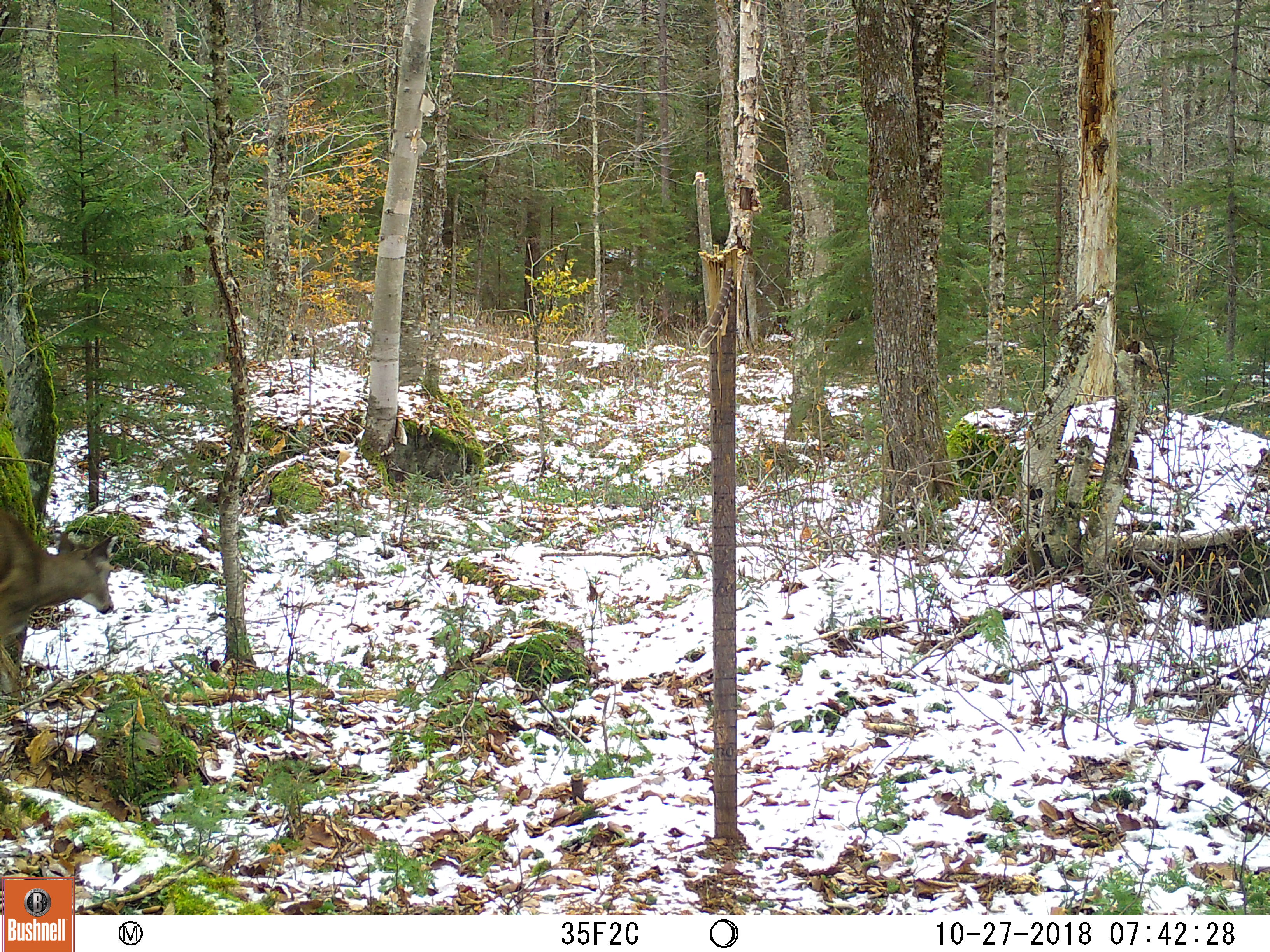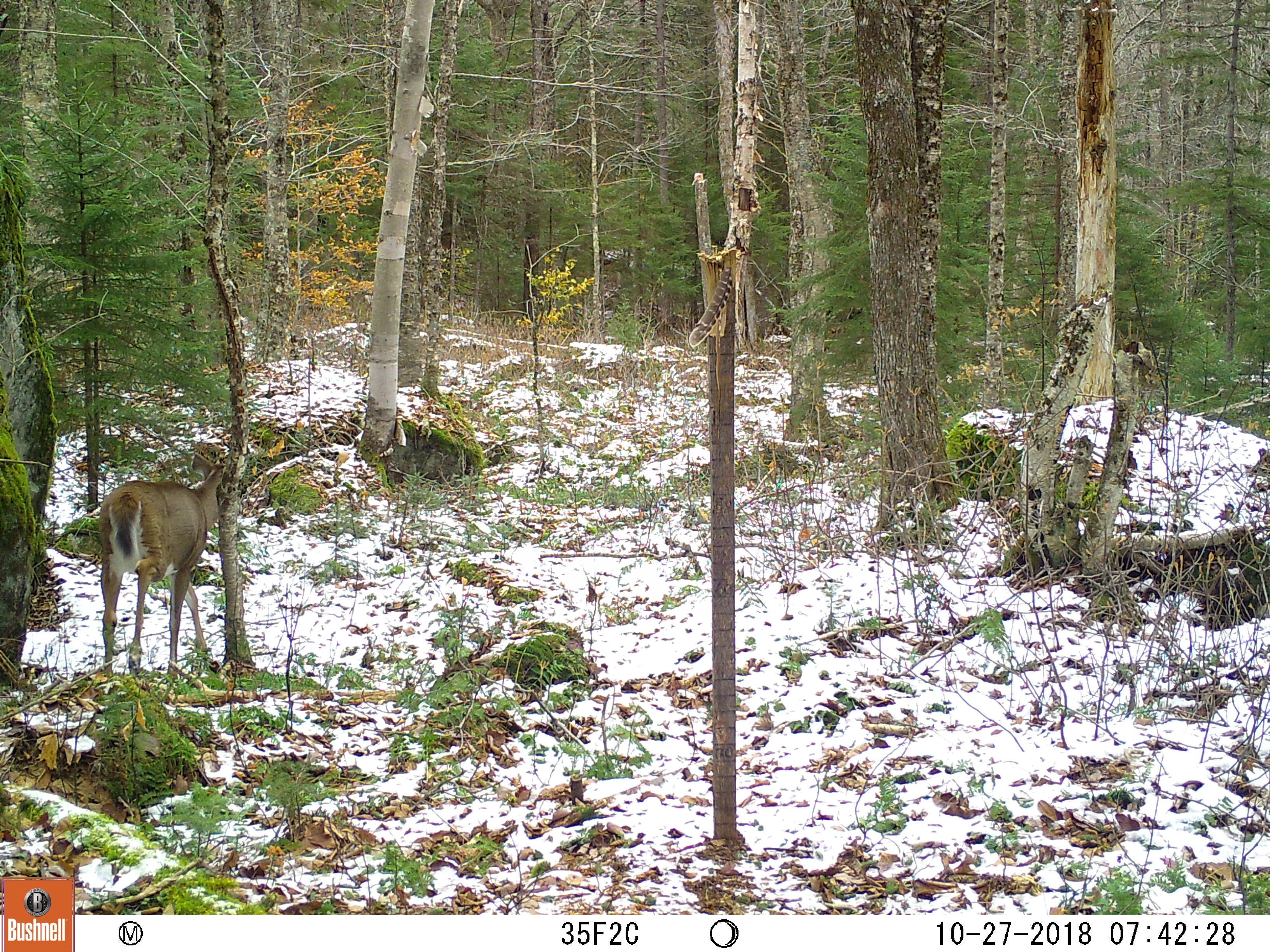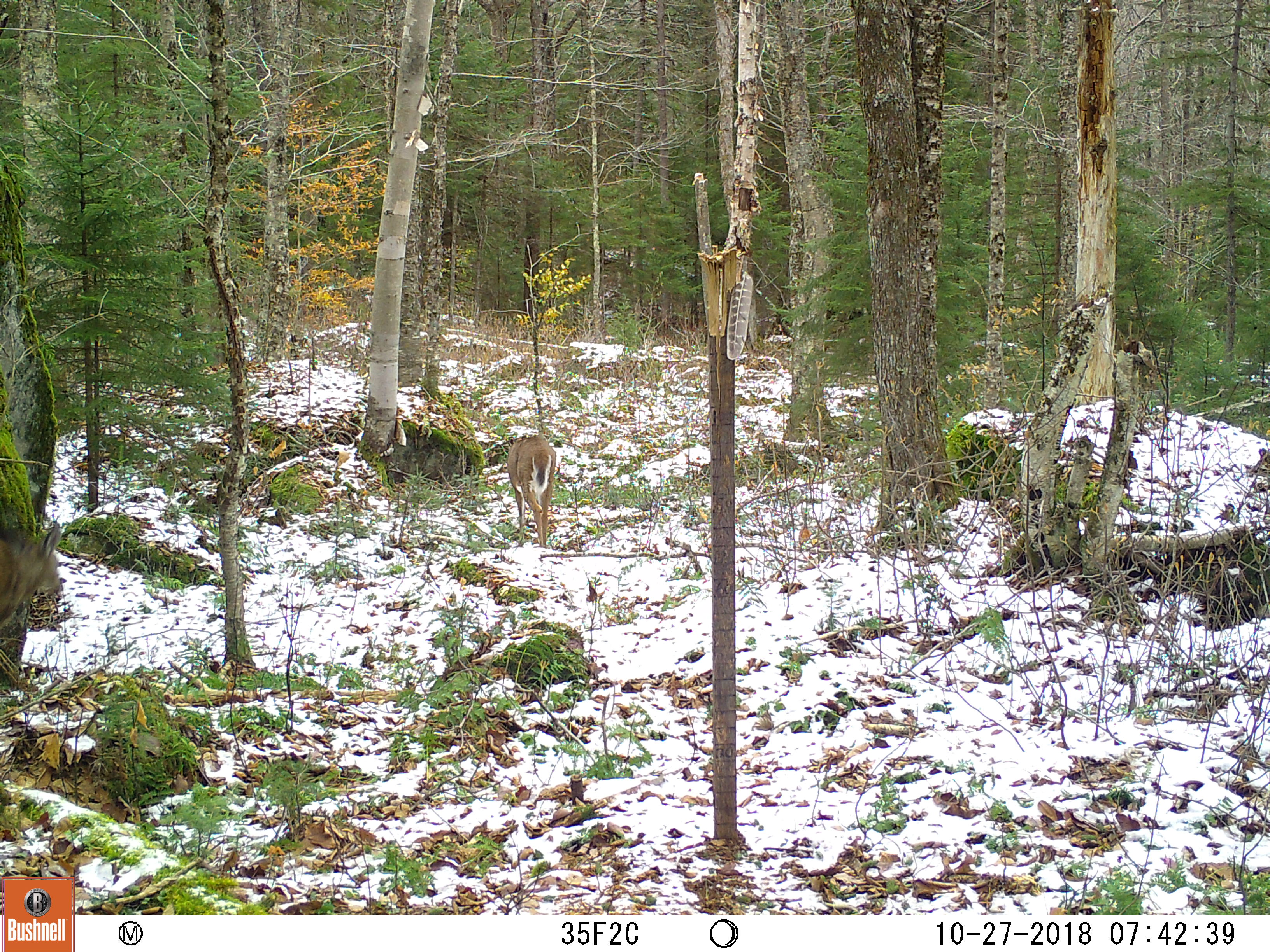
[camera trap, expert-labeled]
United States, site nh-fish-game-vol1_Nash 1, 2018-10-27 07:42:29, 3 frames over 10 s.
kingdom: Animalia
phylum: Chordata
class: Mammalia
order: Artiodactyla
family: Cervidae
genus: Odocoileus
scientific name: Odocoileus virginianus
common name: white-tailed deer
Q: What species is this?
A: White-tailed deer (Odocoileus virginianus).